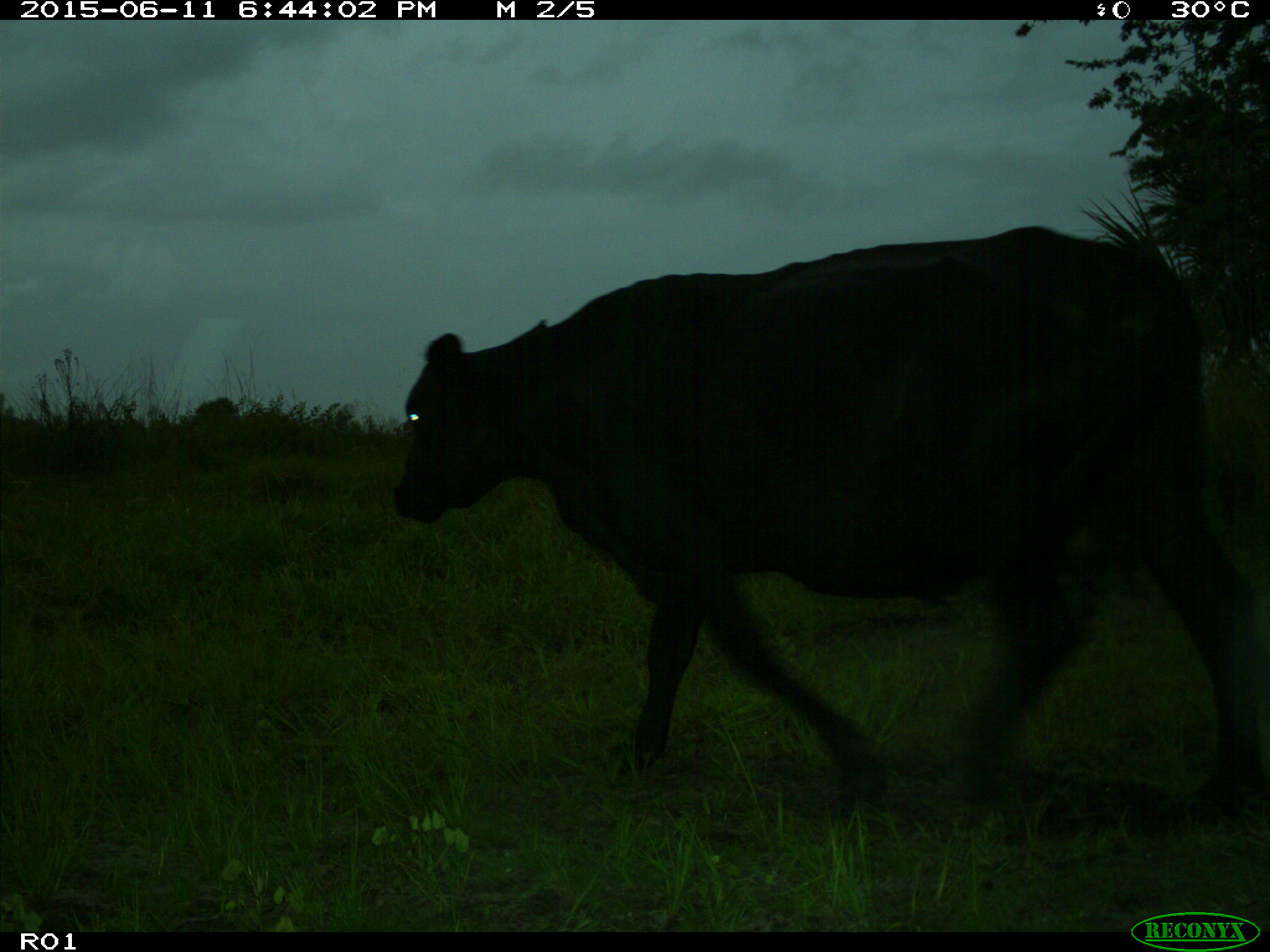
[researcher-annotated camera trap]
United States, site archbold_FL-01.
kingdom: Animalia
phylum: Chordata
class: Mammalia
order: Artiodactyla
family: Bovidae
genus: Bos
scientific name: Bos taurus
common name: domestic cow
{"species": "Bos taurus (domestic cow)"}